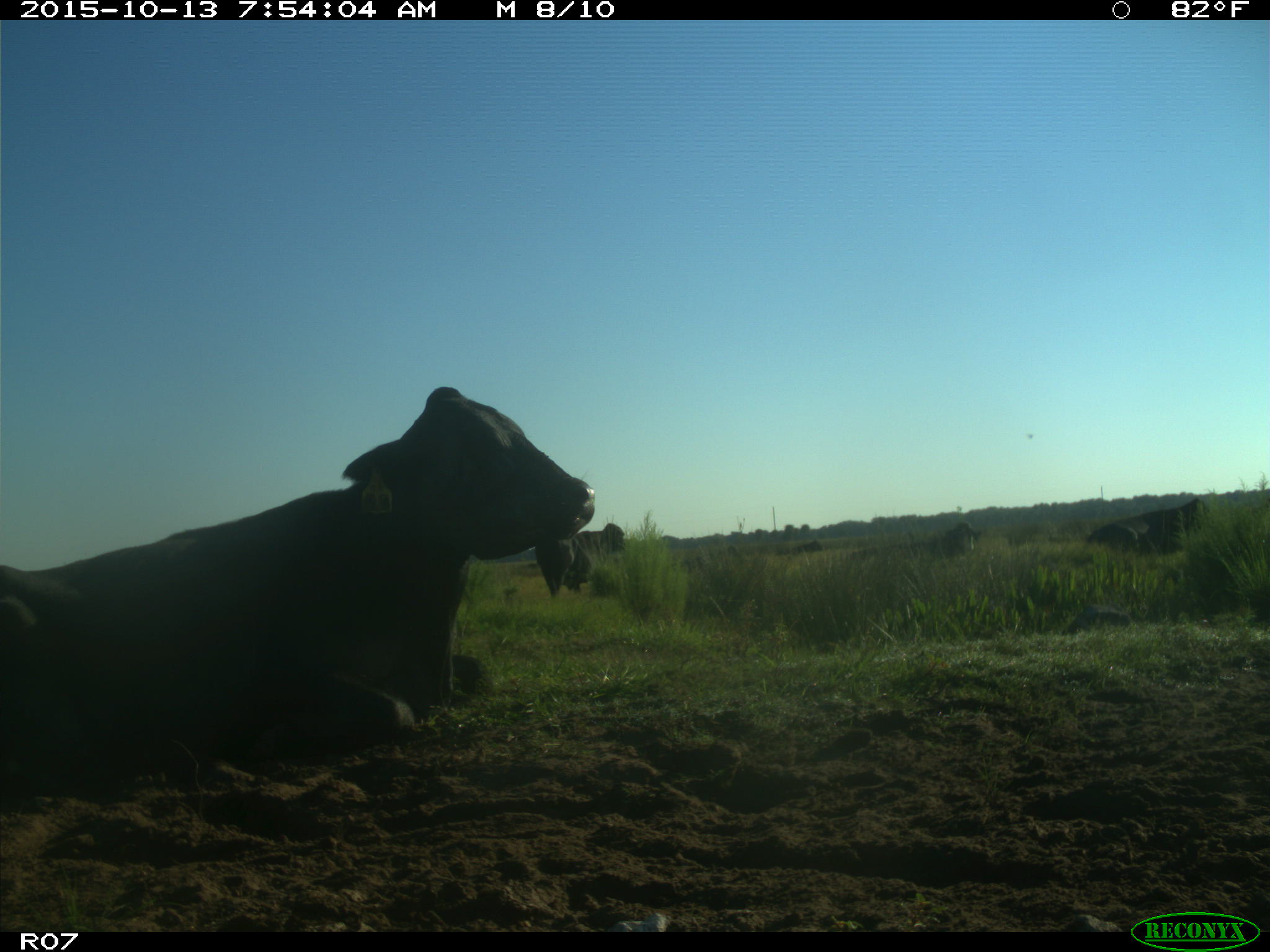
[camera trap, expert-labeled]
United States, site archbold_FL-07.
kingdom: Animalia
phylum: Chordata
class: Mammalia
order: Artiodactyla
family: Bovidae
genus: Bos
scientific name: Bos taurus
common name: domestic cow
Bos taurus (domestic cow).